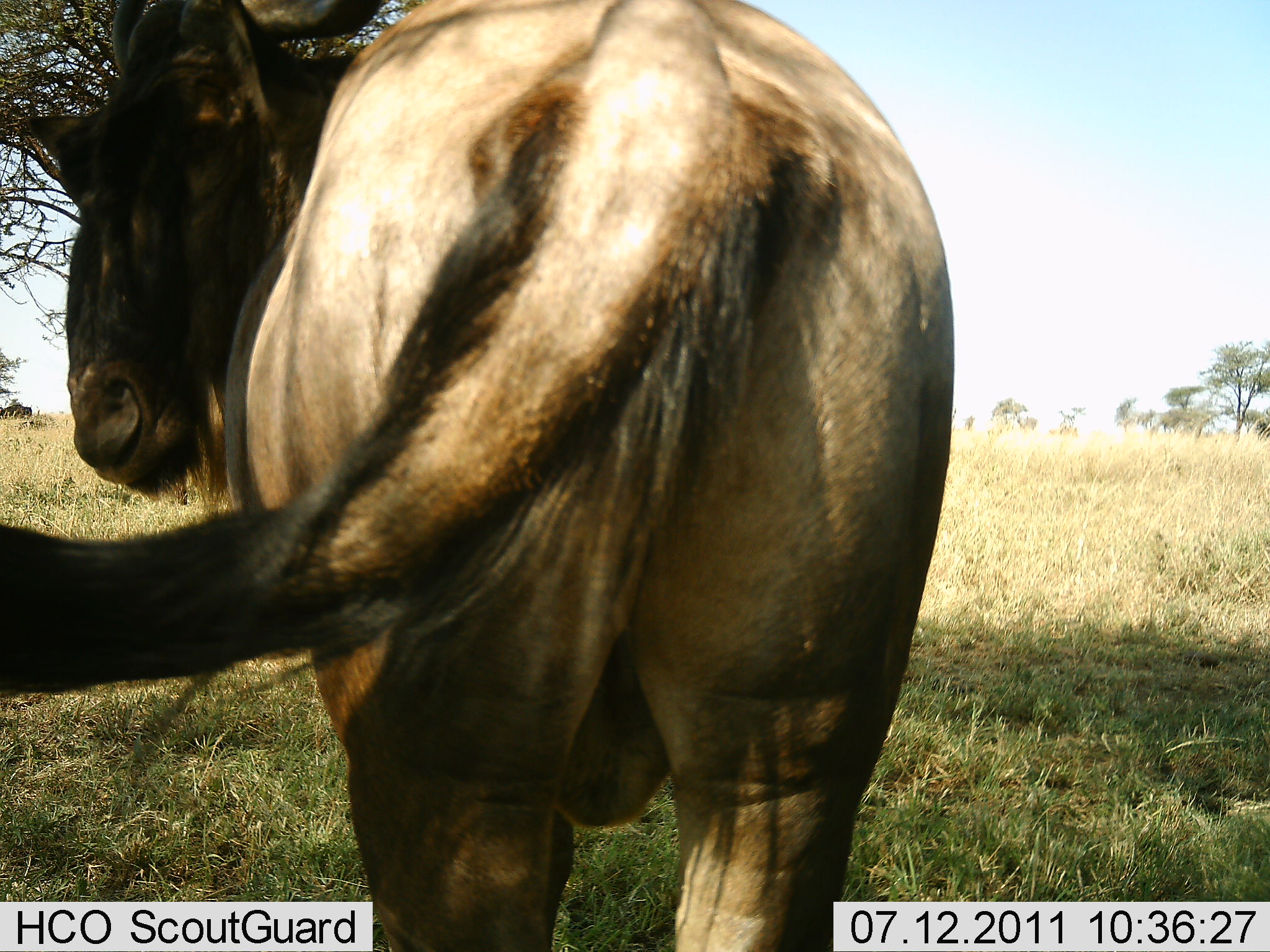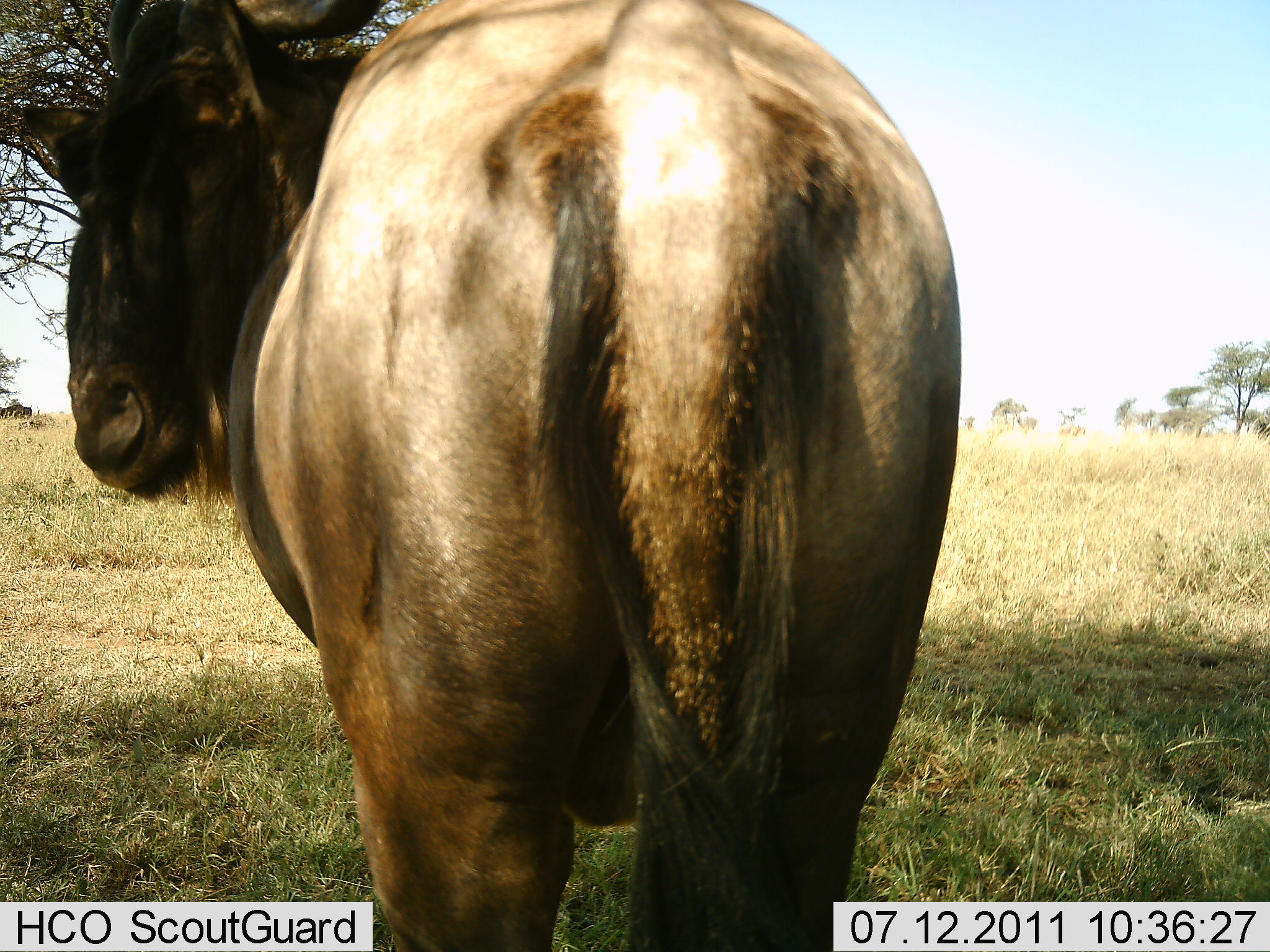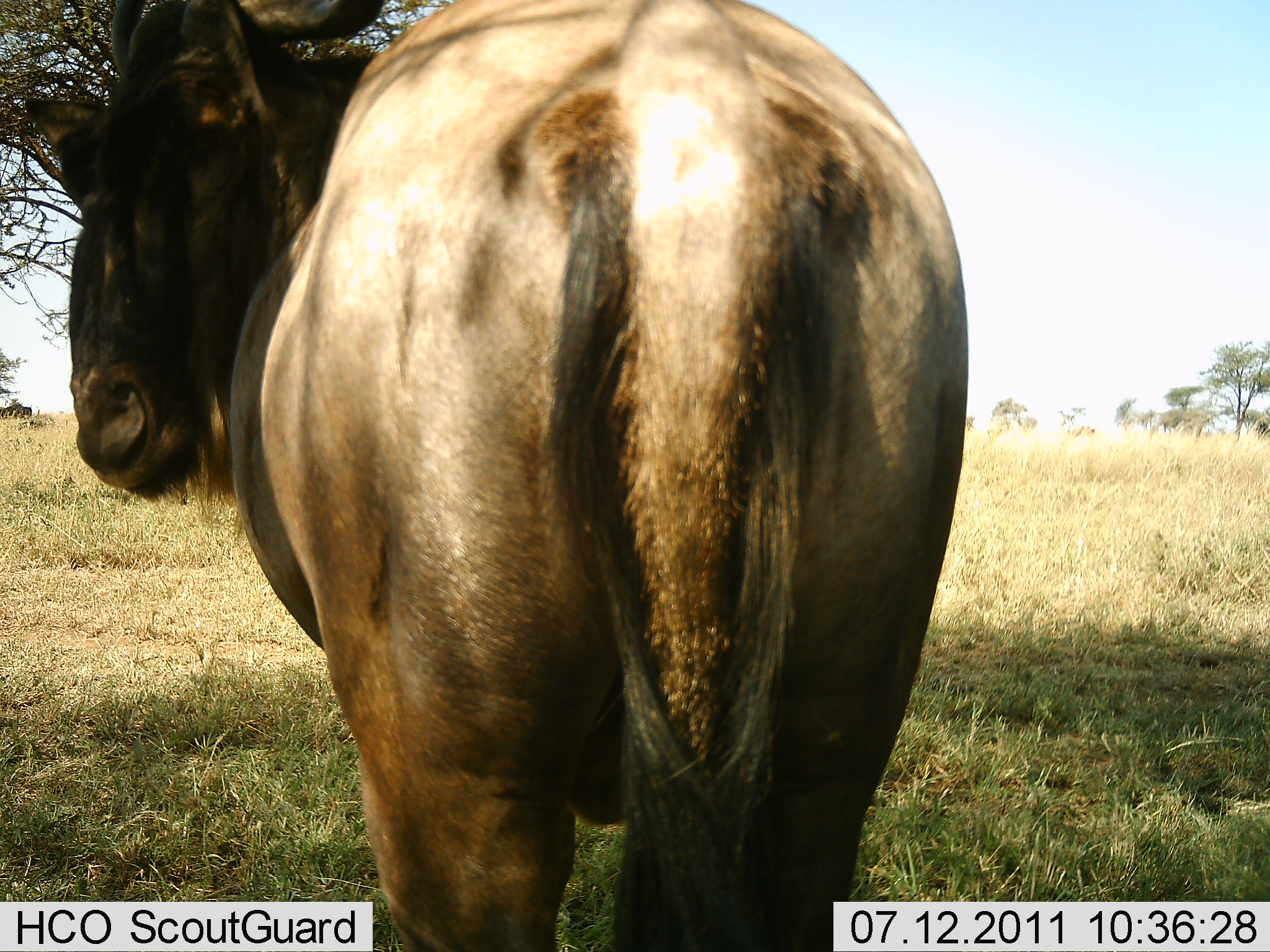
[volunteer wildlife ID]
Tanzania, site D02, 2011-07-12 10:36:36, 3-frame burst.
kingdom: Animalia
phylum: Chordata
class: Mammalia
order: Artiodactyla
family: Bovidae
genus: Connochaetes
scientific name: Connochaetes taurinus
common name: blue wildebeest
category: wildebeest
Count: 1.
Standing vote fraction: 91%.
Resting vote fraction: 0%.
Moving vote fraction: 0%.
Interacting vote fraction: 9%.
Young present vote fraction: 0%.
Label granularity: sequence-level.